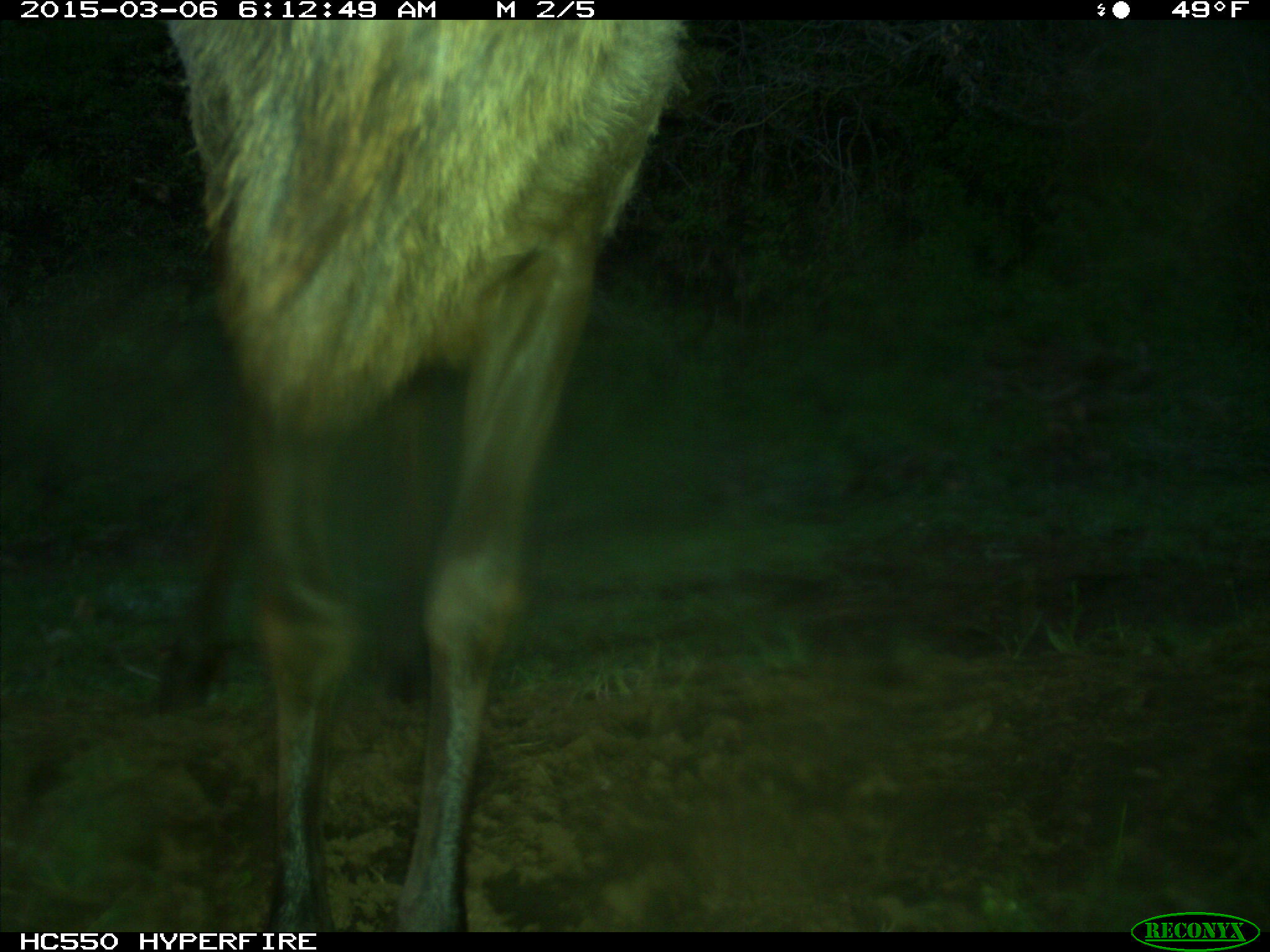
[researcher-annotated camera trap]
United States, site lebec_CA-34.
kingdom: Animalia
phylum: Chordata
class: Mammalia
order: Artiodactyla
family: Cervidae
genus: Cervus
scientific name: Cervus canadensis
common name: elk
Cervus canadensis (elk).